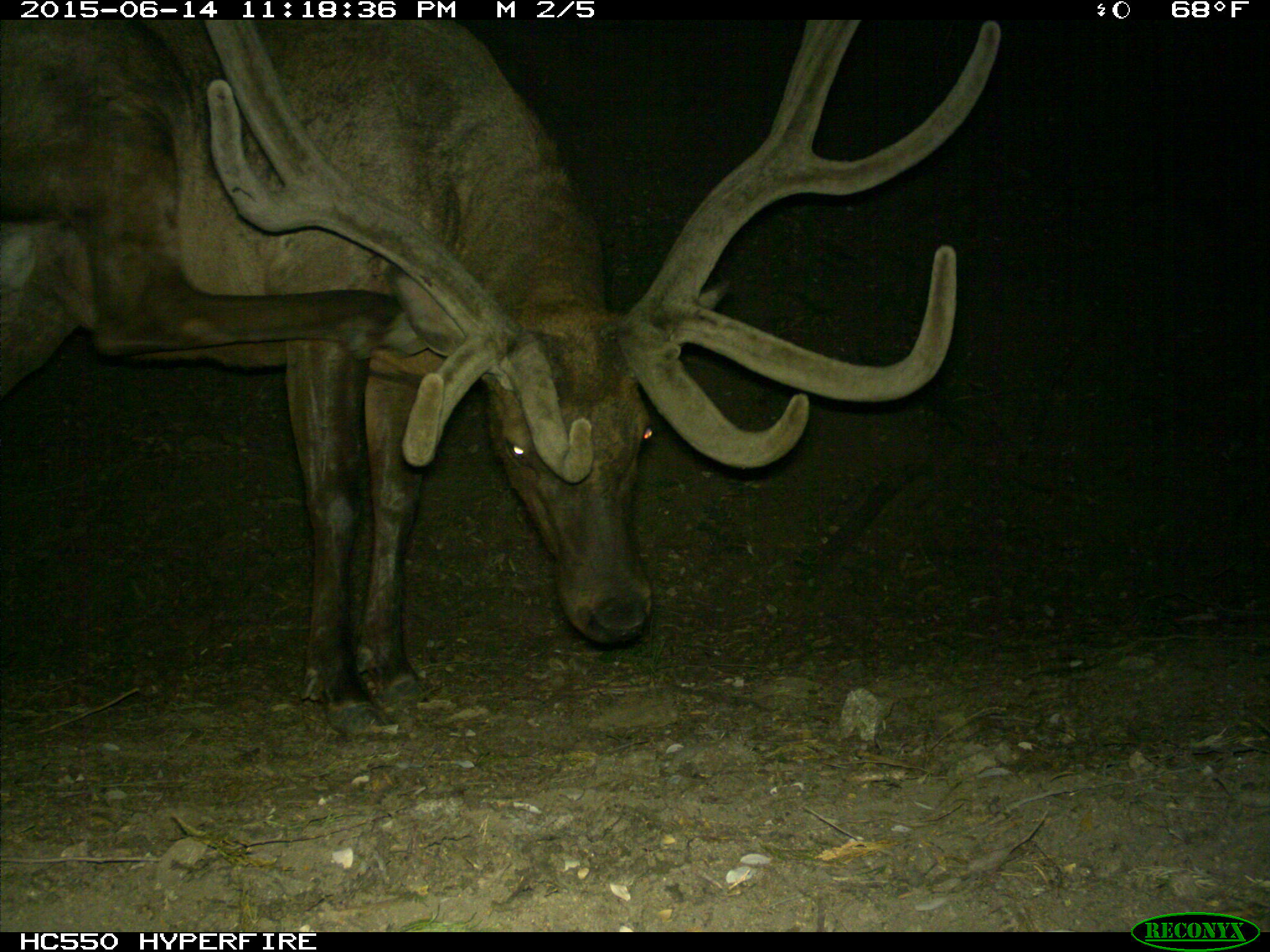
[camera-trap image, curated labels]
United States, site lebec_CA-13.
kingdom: Animalia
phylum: Chordata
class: Mammalia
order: Artiodactyla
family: Cervidae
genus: Cervus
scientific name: Cervus canadensis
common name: elk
Cervus canadensis (elk).